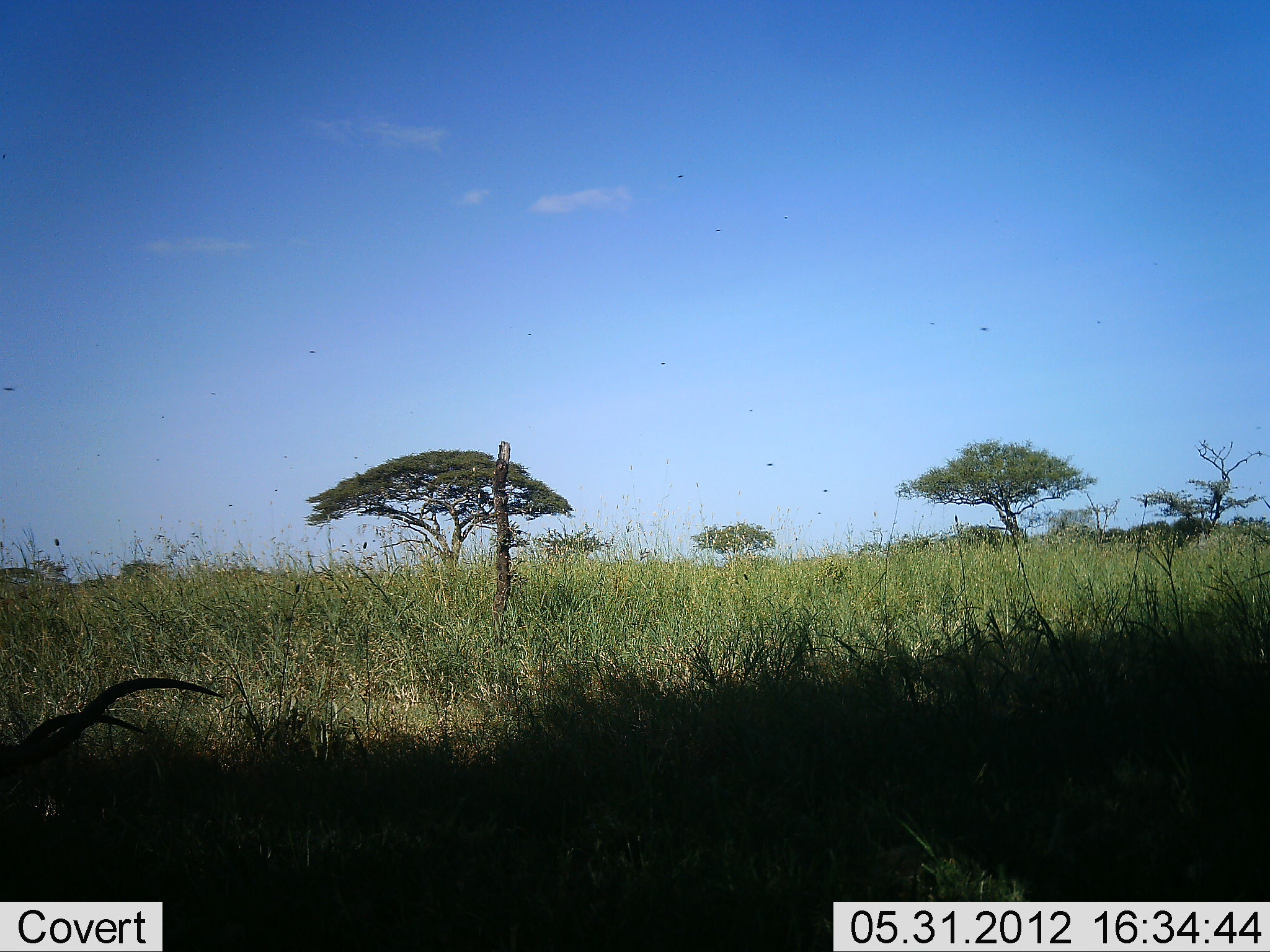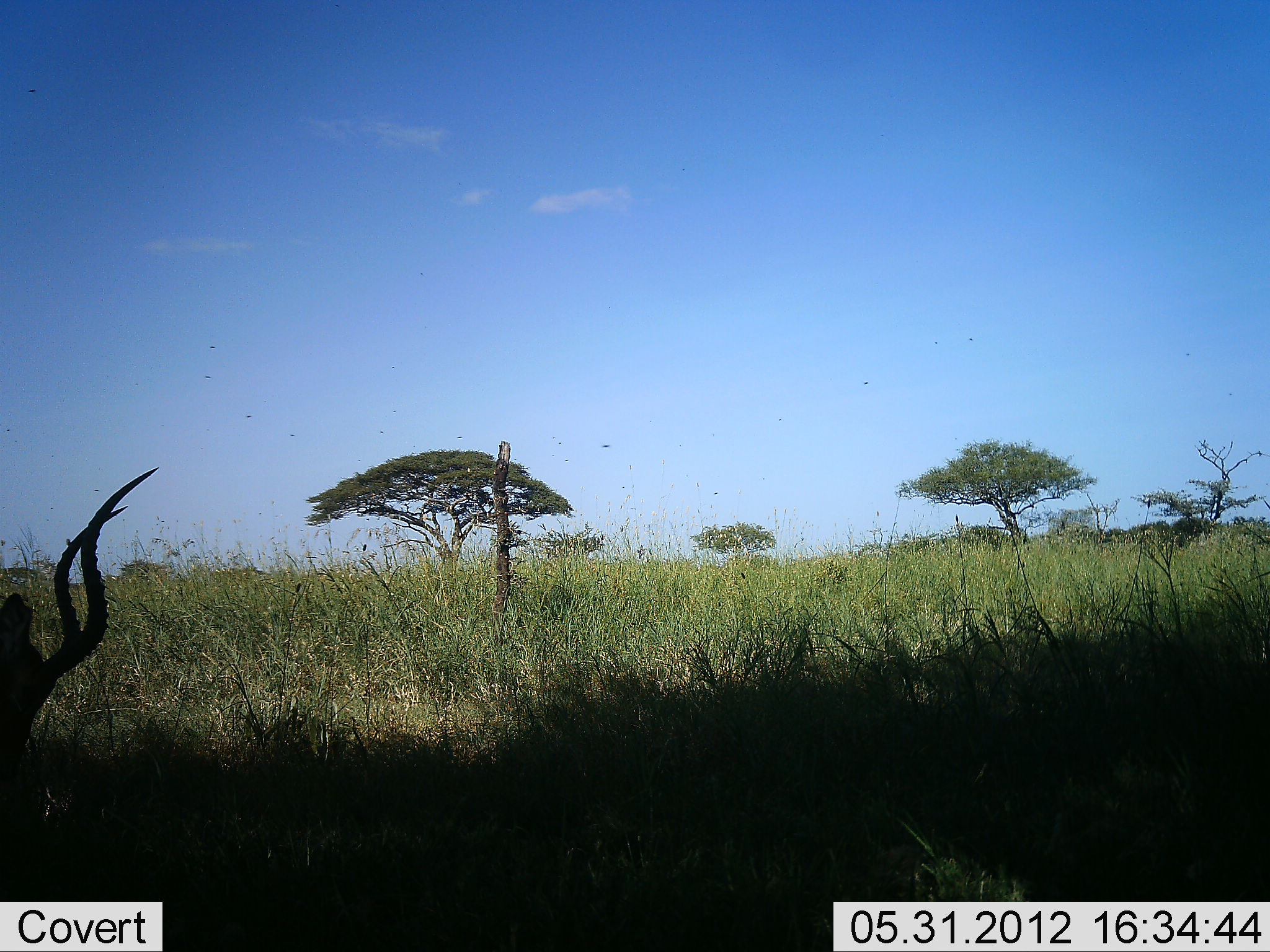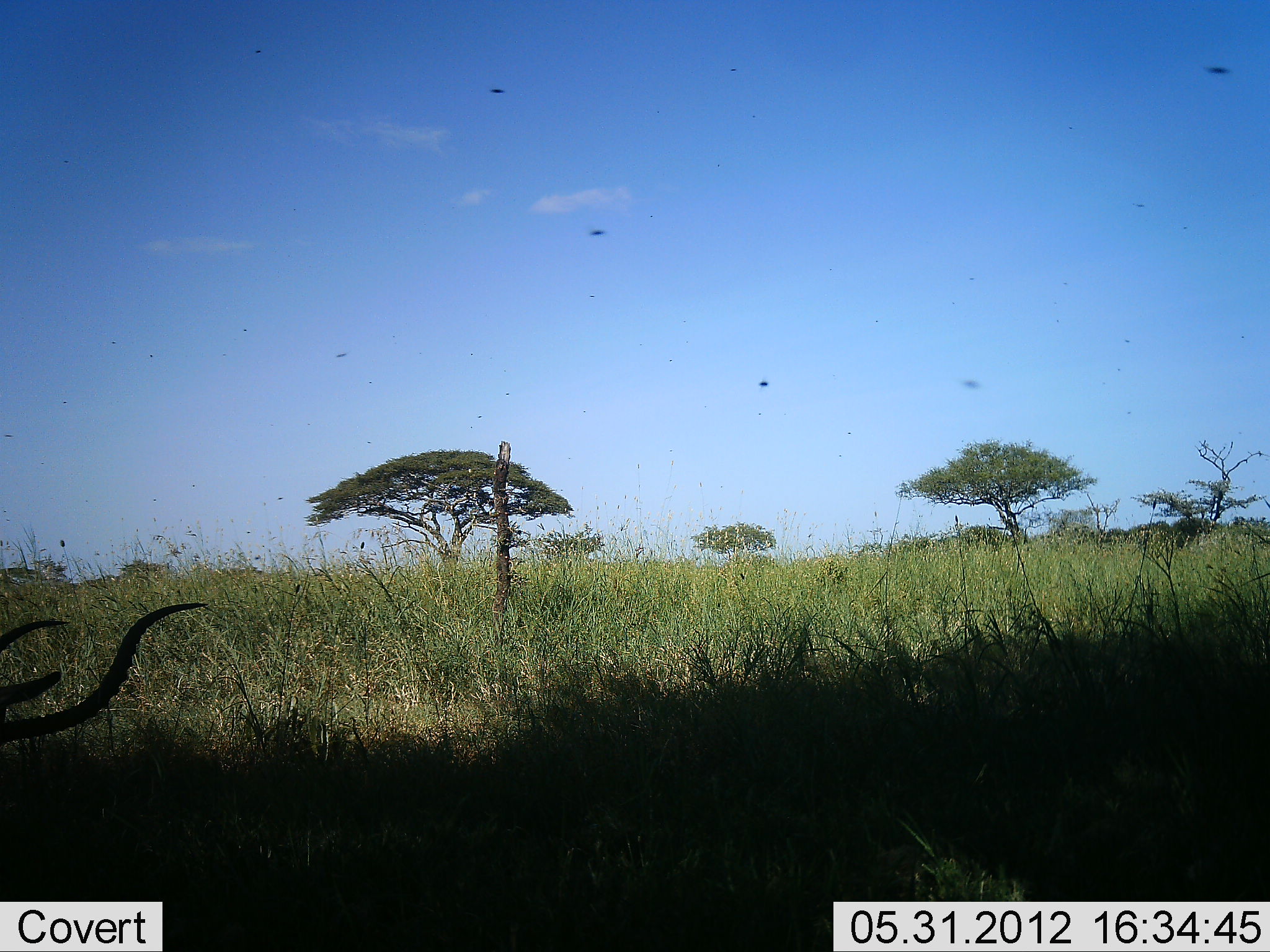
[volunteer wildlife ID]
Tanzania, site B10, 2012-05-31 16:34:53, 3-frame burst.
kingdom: Animalia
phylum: Chordata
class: Mammalia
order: Artiodactyla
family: Bovidae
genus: Aepyceros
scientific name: Aepyceros melampus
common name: impala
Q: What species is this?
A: Impala (Aepyceros melampus).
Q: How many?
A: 1.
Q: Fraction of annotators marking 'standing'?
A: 40%.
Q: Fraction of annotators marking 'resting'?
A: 0%.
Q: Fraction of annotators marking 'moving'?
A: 10%.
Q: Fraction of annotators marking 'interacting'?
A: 0%.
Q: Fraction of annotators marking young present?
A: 0%.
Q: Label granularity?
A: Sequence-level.